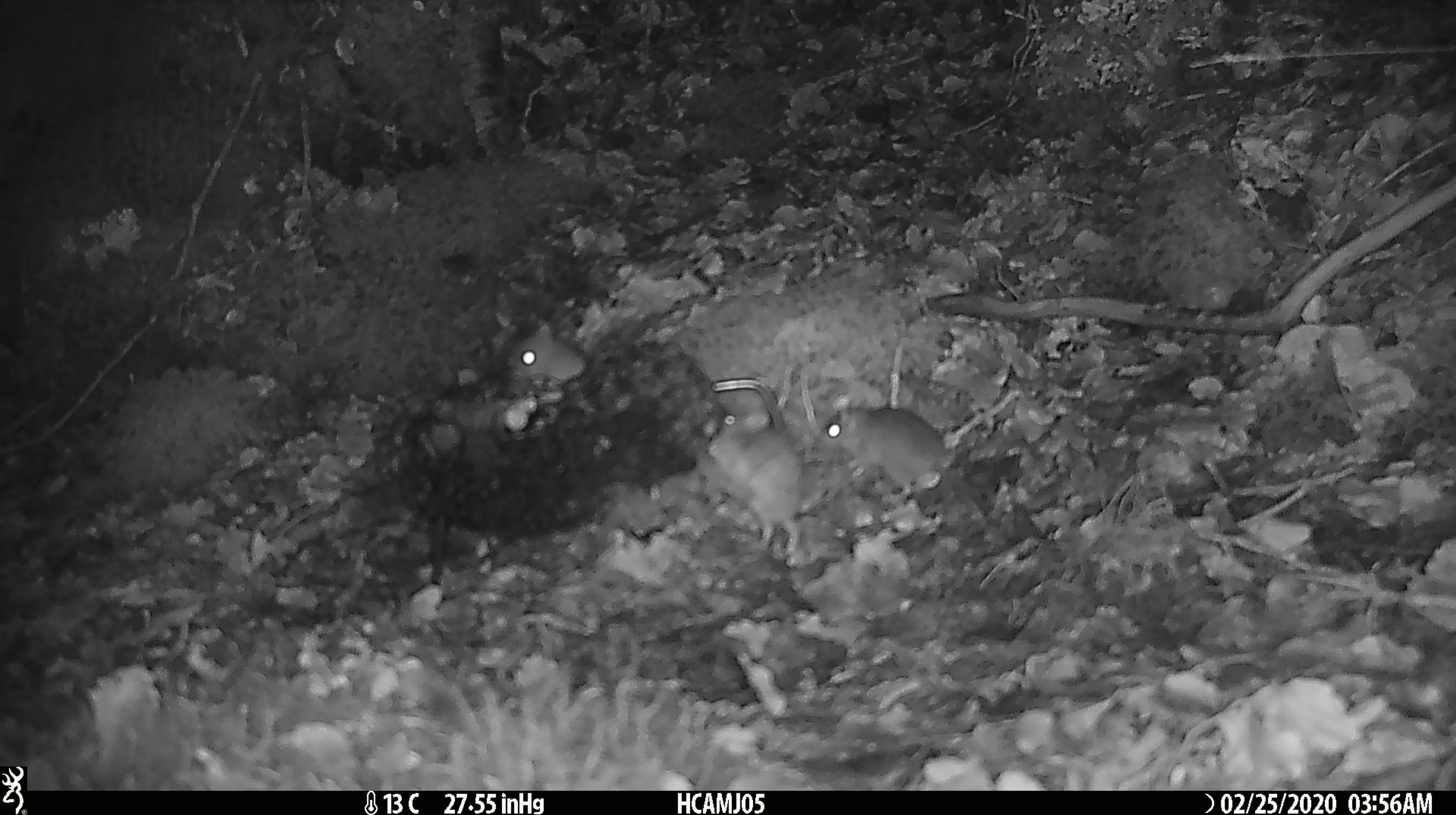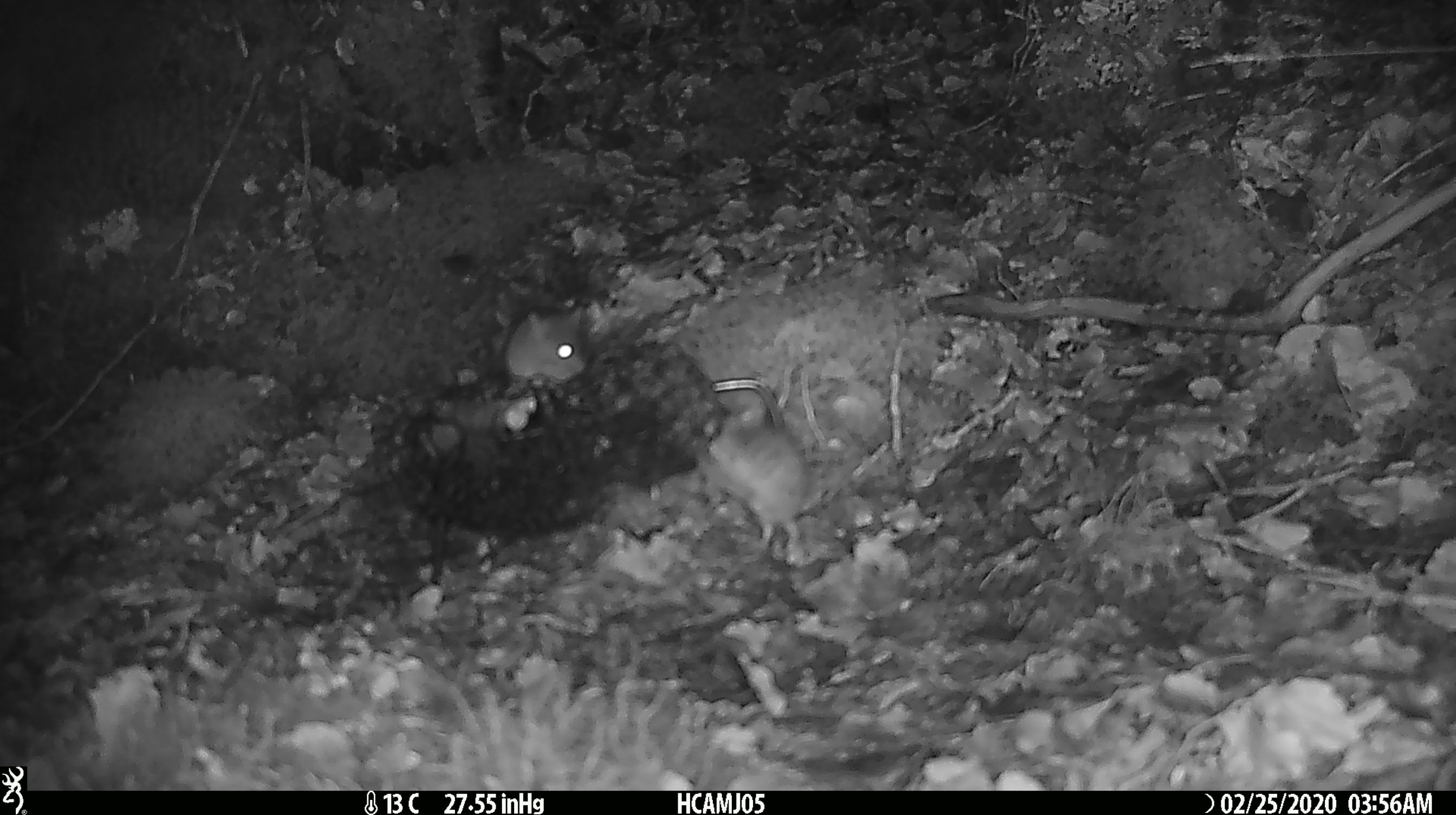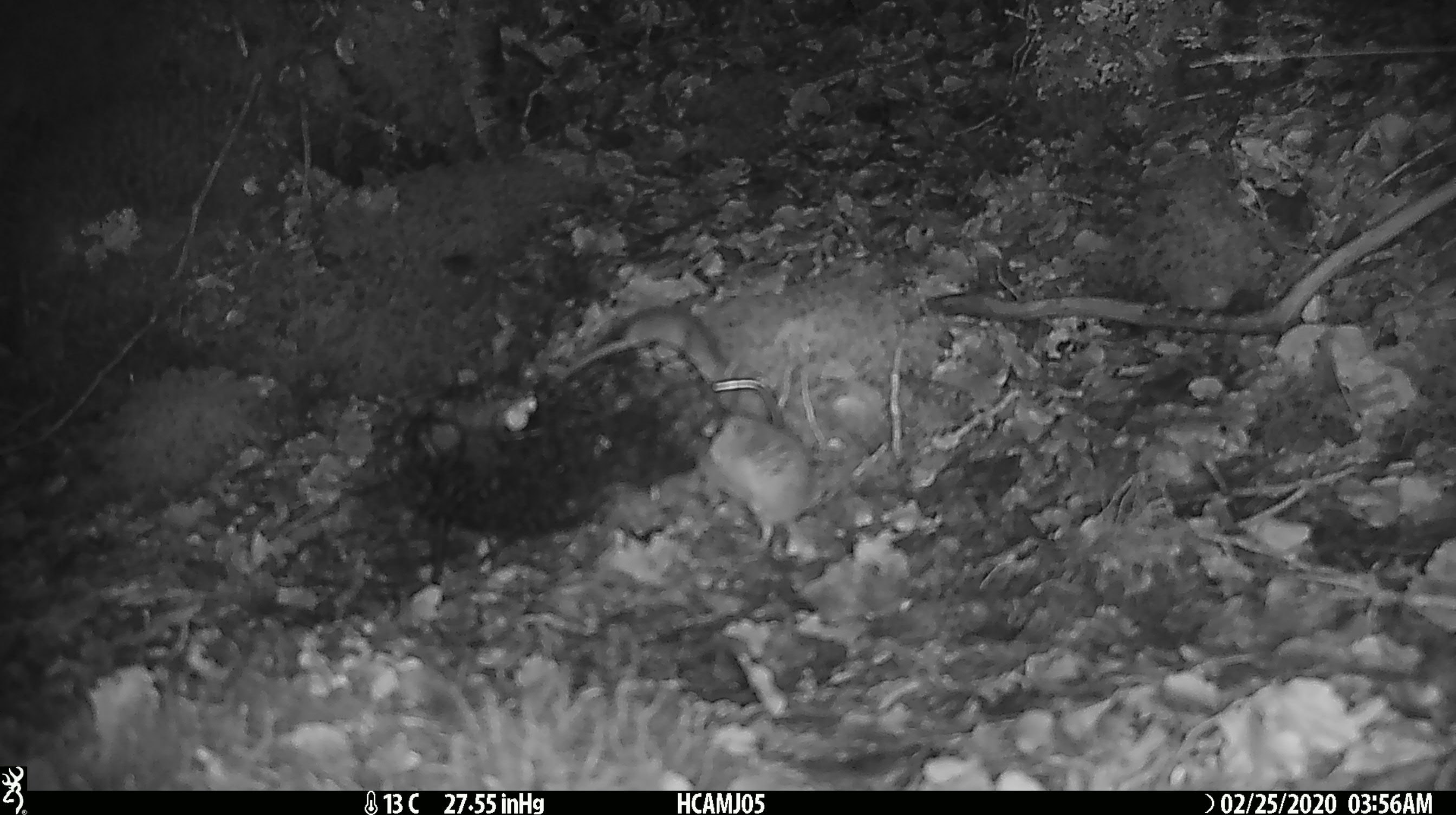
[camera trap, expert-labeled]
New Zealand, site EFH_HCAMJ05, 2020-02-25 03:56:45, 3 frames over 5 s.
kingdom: Animalia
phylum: Chordata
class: Mammalia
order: Rodentia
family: Muridae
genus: Mus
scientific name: Mus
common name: mouse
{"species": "mouse (Mus)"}